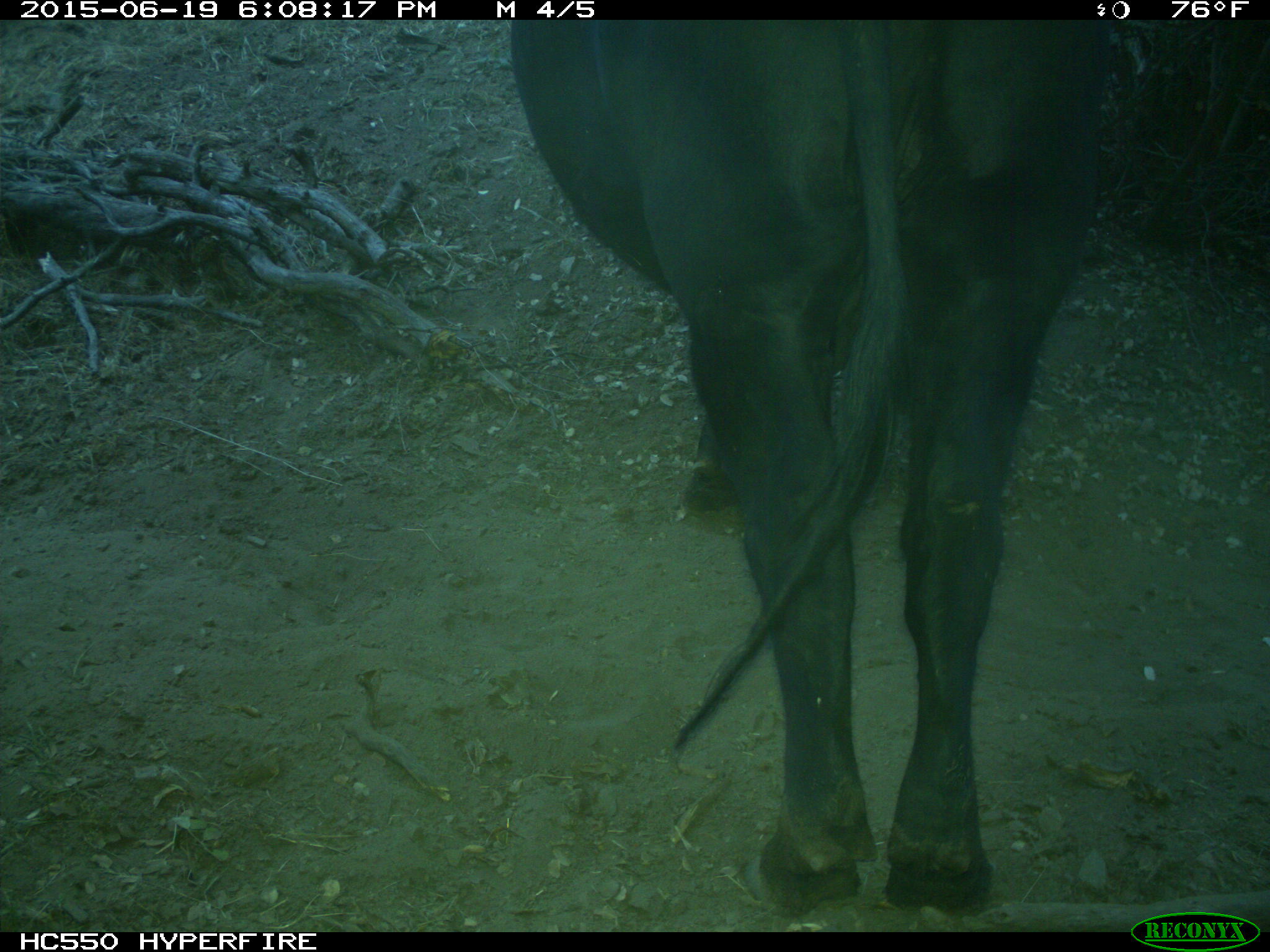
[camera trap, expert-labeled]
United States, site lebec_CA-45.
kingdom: Animalia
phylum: Chordata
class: Mammalia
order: Artiodactyla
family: Bovidae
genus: Bos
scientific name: Bos taurus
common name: domestic cow